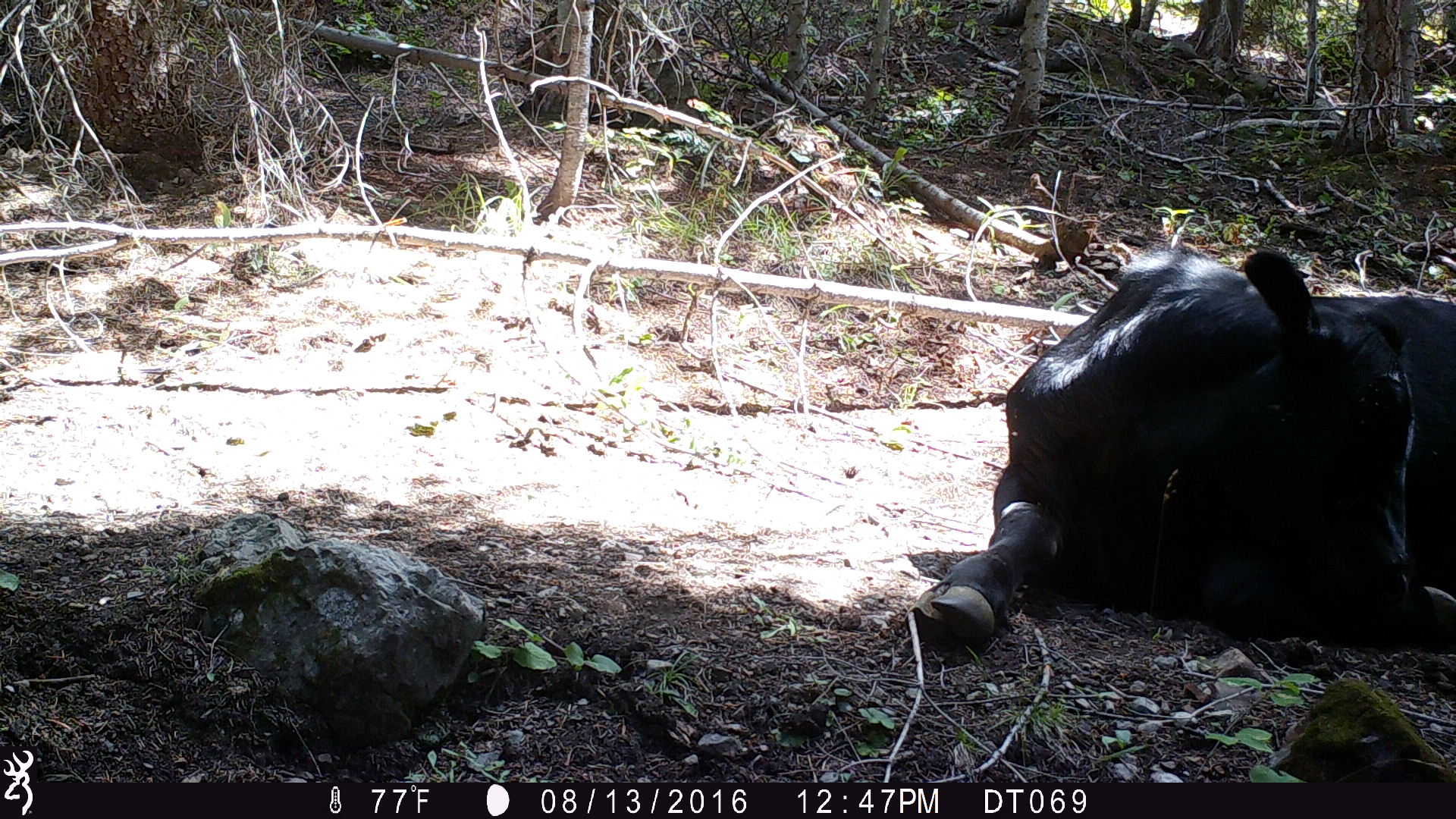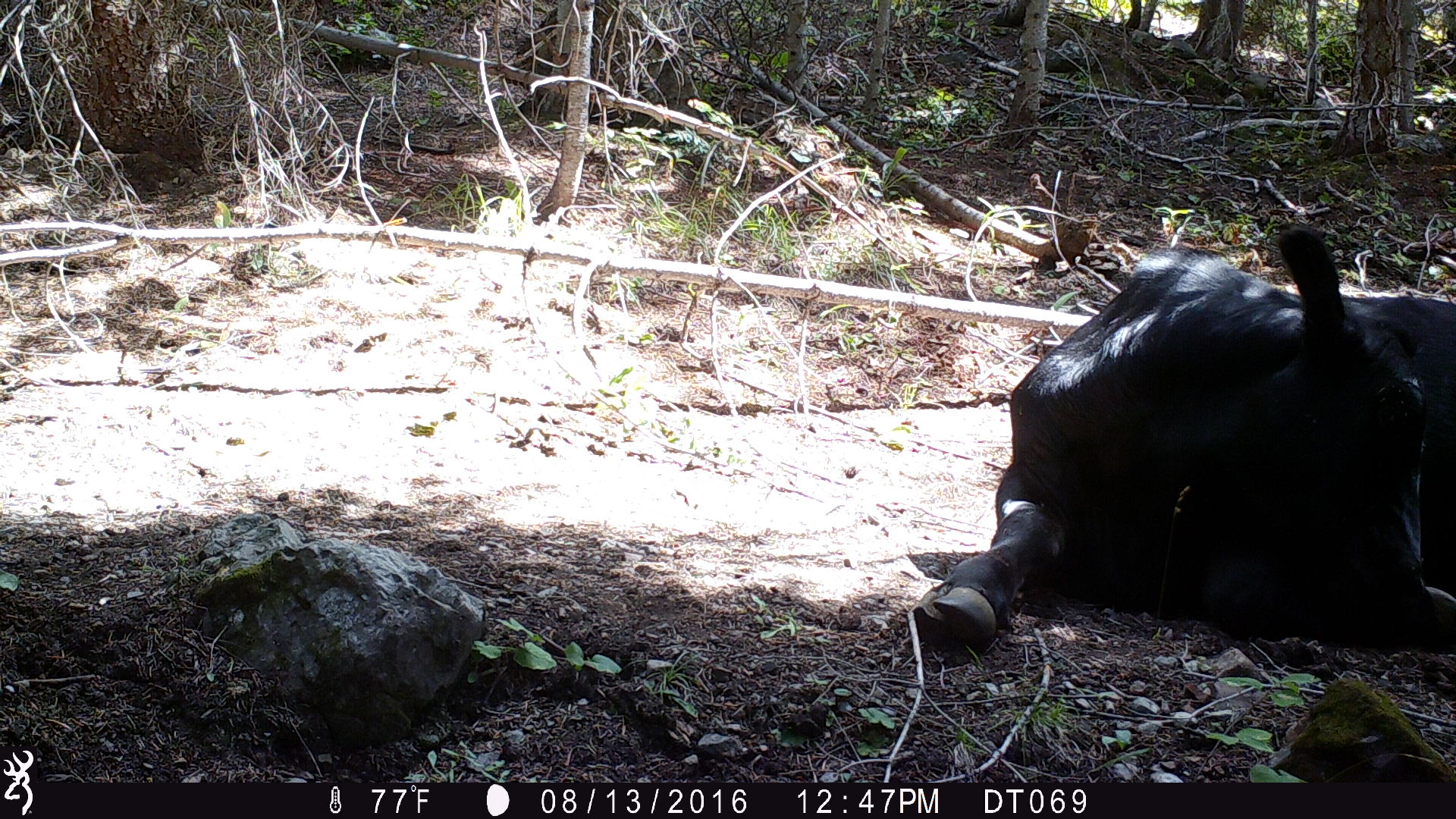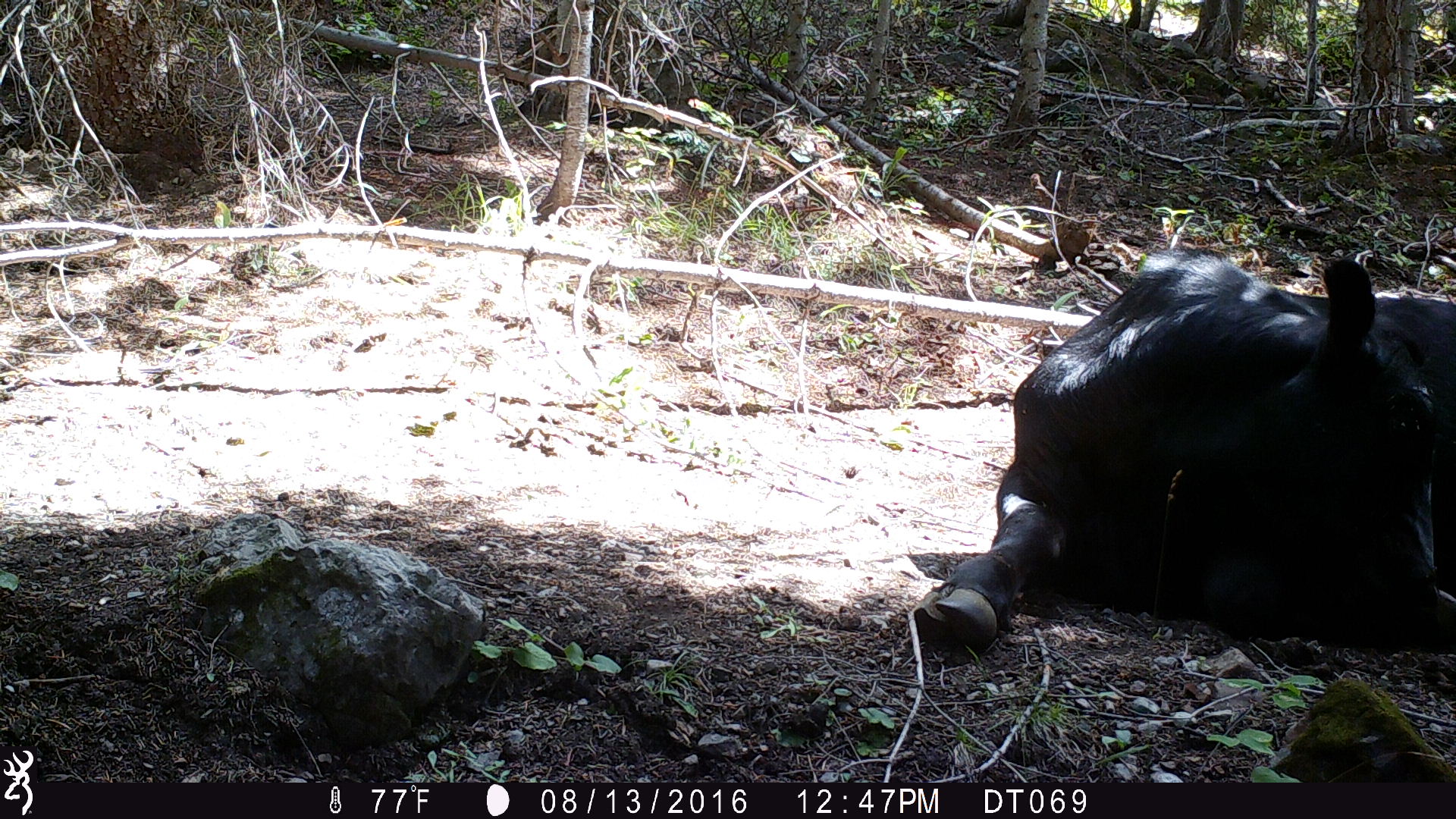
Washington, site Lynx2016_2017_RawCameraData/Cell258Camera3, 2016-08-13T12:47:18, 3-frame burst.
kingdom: Animalia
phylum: Chordata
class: Mammalia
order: Artiodactyla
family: Bovidae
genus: Bos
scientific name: Bos taurus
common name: domestic cattle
Domestic cattle (Bos taurus). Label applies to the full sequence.